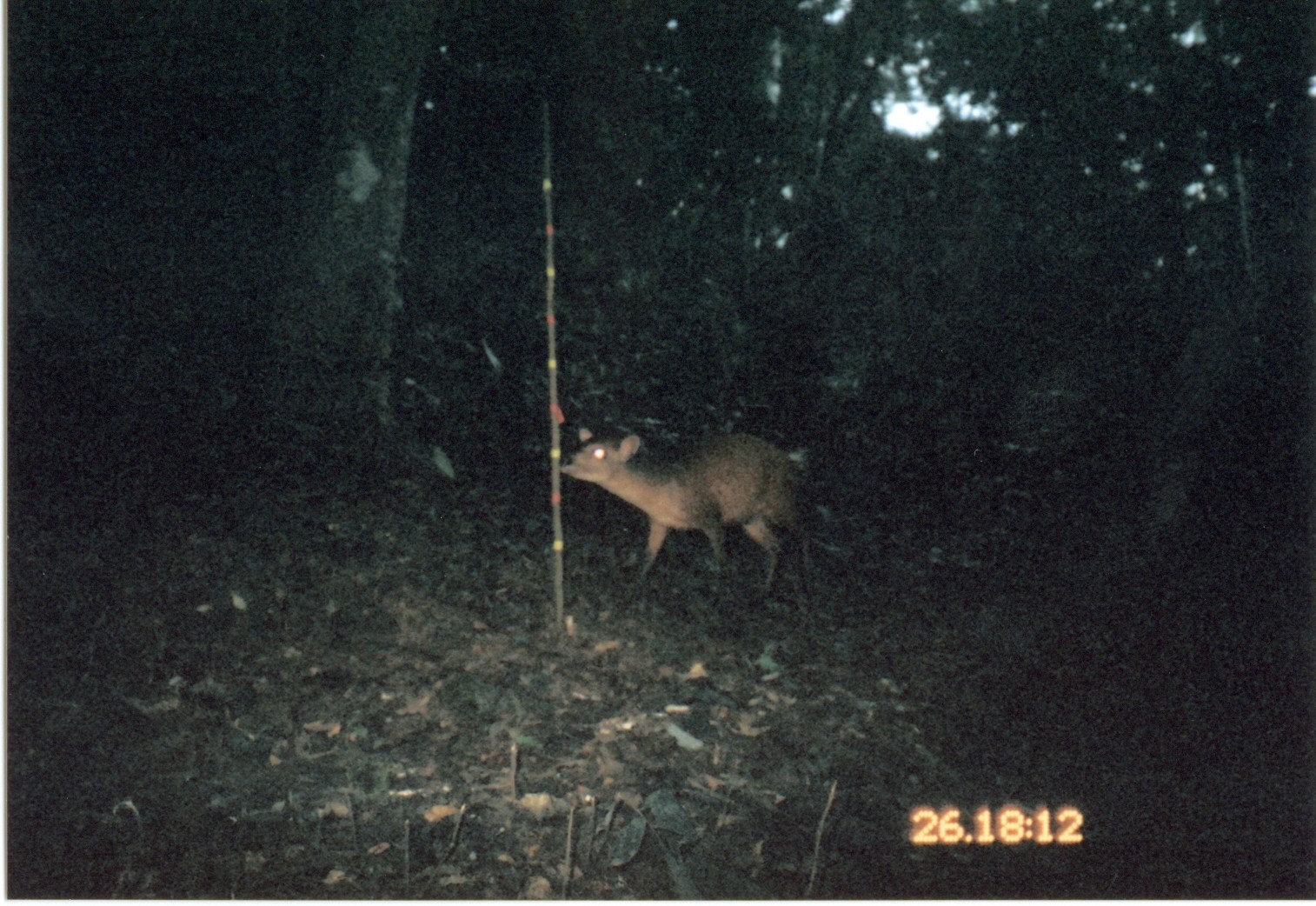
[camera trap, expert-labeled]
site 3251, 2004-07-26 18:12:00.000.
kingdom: Animalia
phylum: Chordata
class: Mammalia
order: Artiodactyla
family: Bovidae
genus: Cephalophus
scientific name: Cephalophus harveyi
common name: harvey's duiker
Cephalophus harveyi (harvey's duiker), count 1.